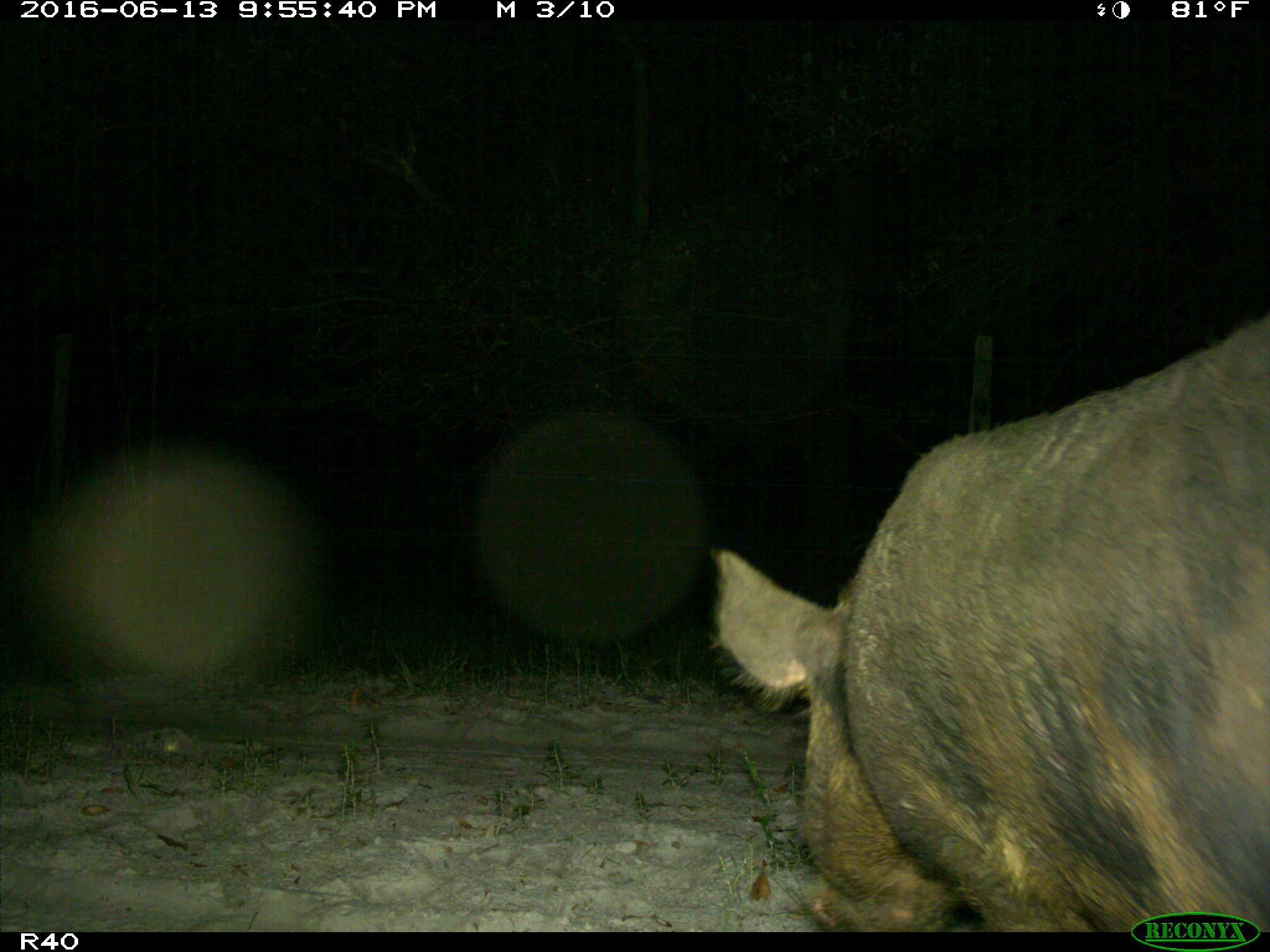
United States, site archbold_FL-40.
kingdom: Animalia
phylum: Chordata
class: Mammalia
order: Artiodactyla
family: Suidae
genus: Sus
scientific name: Sus scrofa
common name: wild boar